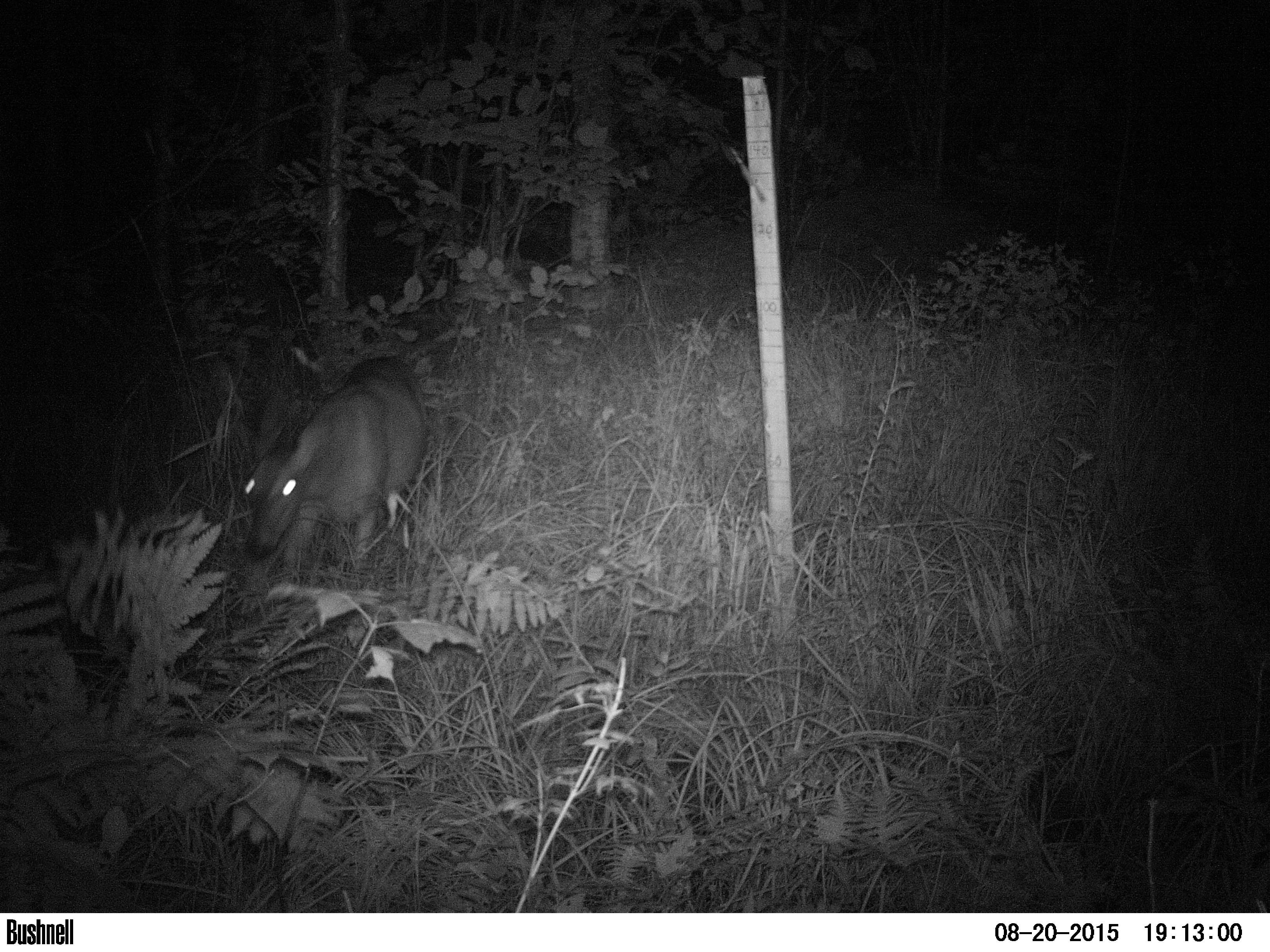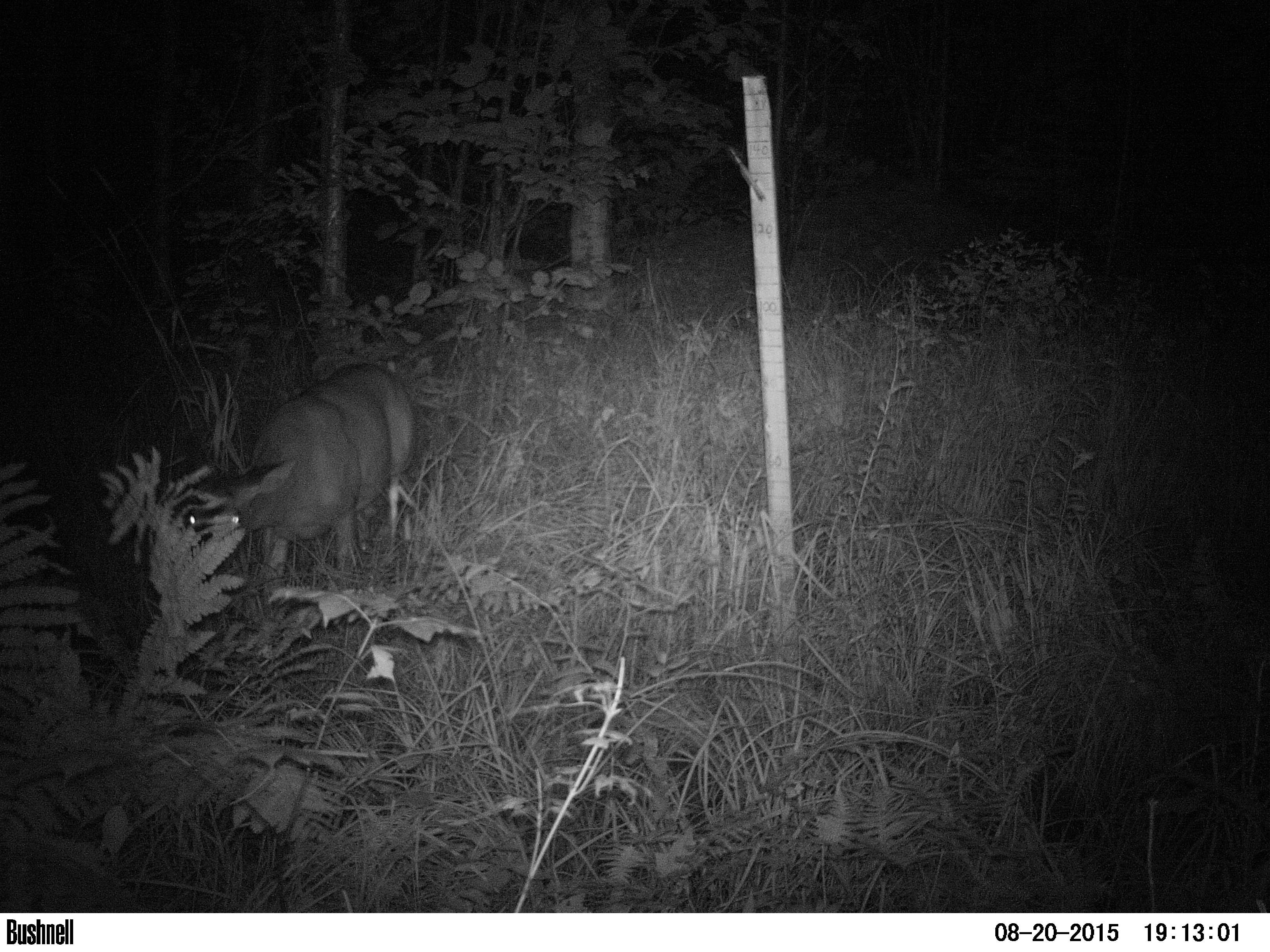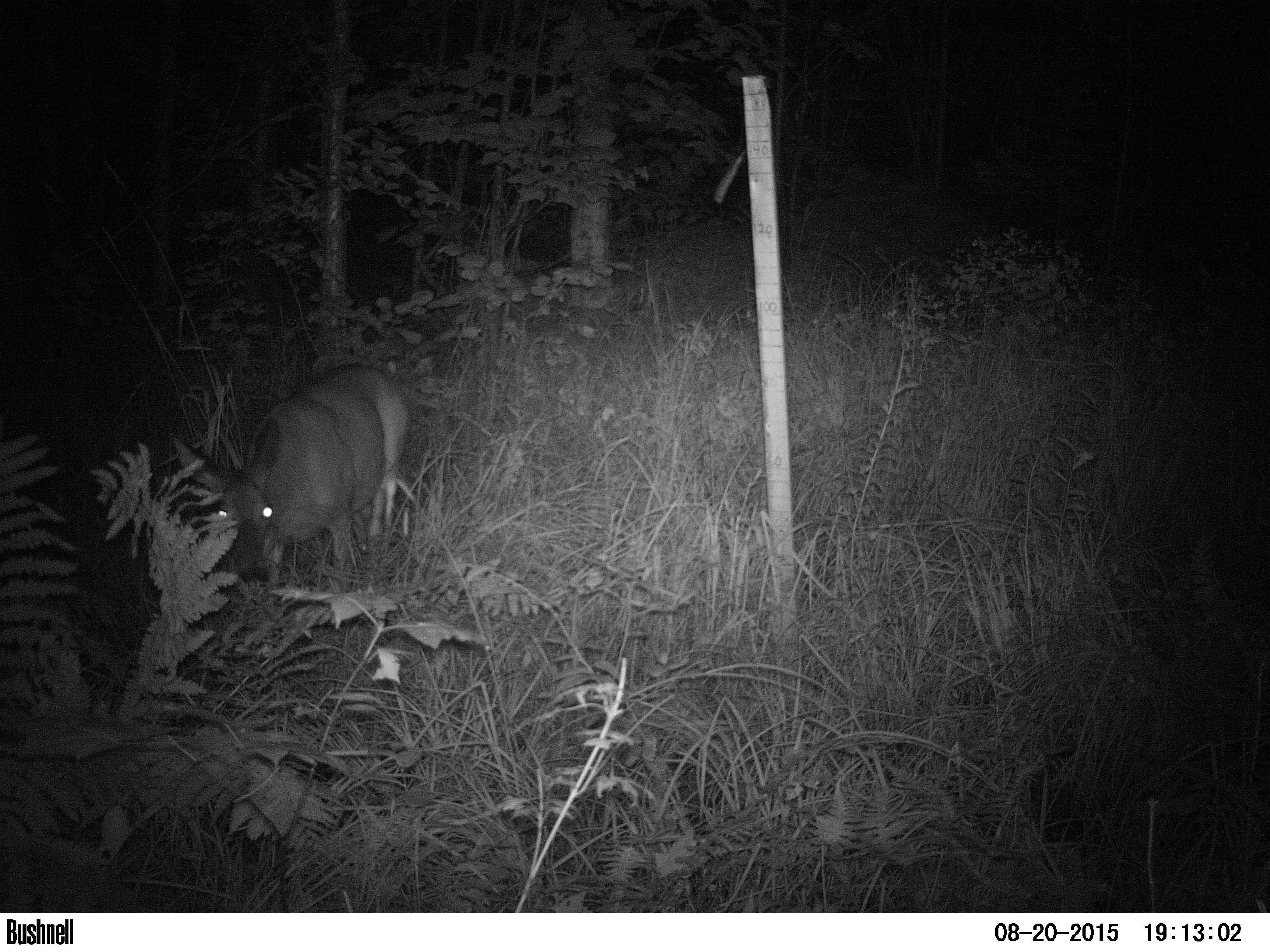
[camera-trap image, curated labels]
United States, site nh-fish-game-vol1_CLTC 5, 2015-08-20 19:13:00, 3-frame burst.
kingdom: Animalia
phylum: Chordata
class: Mammalia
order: Artiodactyla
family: Cervidae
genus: Odocoileus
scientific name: Odocoileus virginianus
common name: white-tailed deer